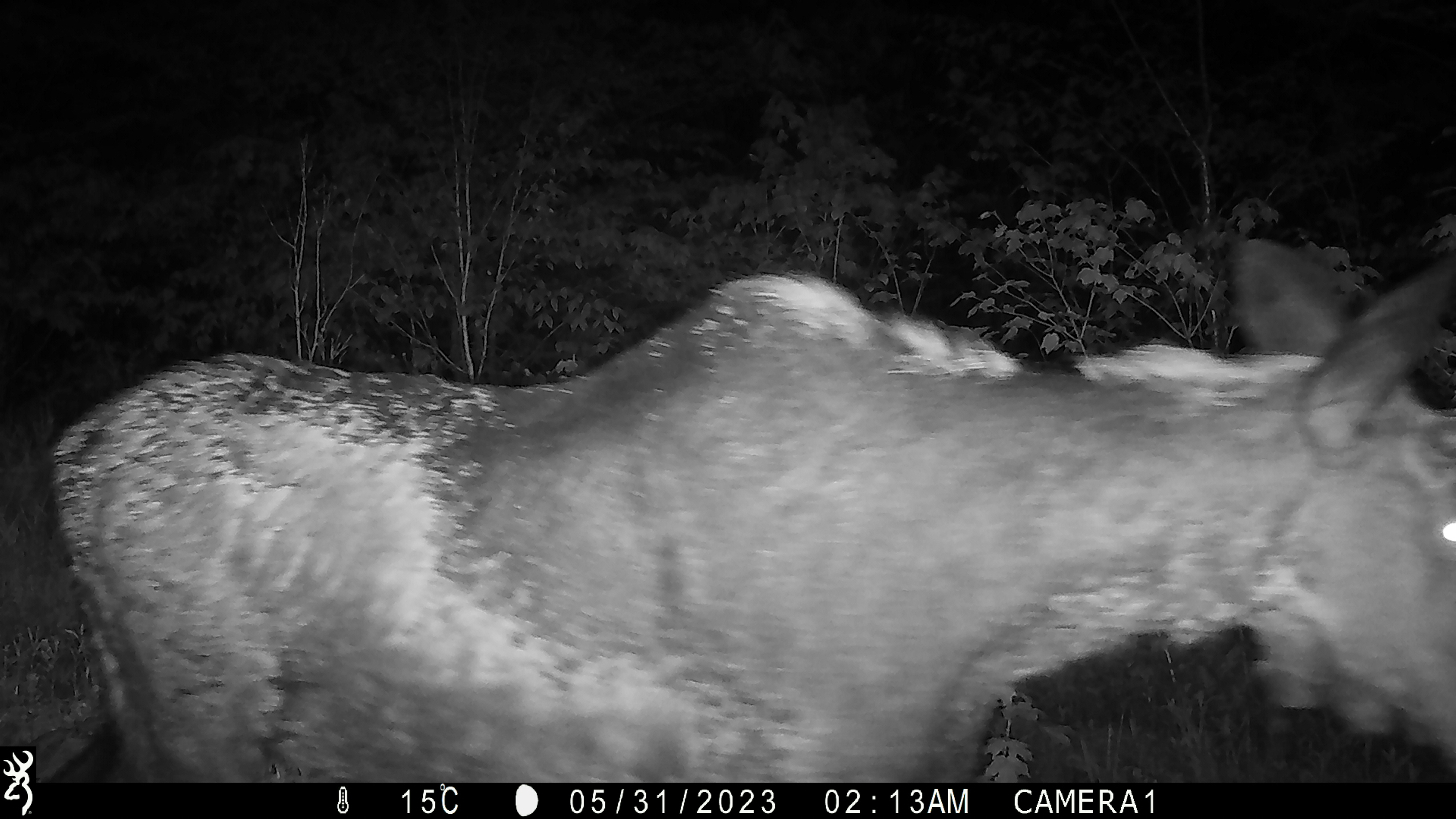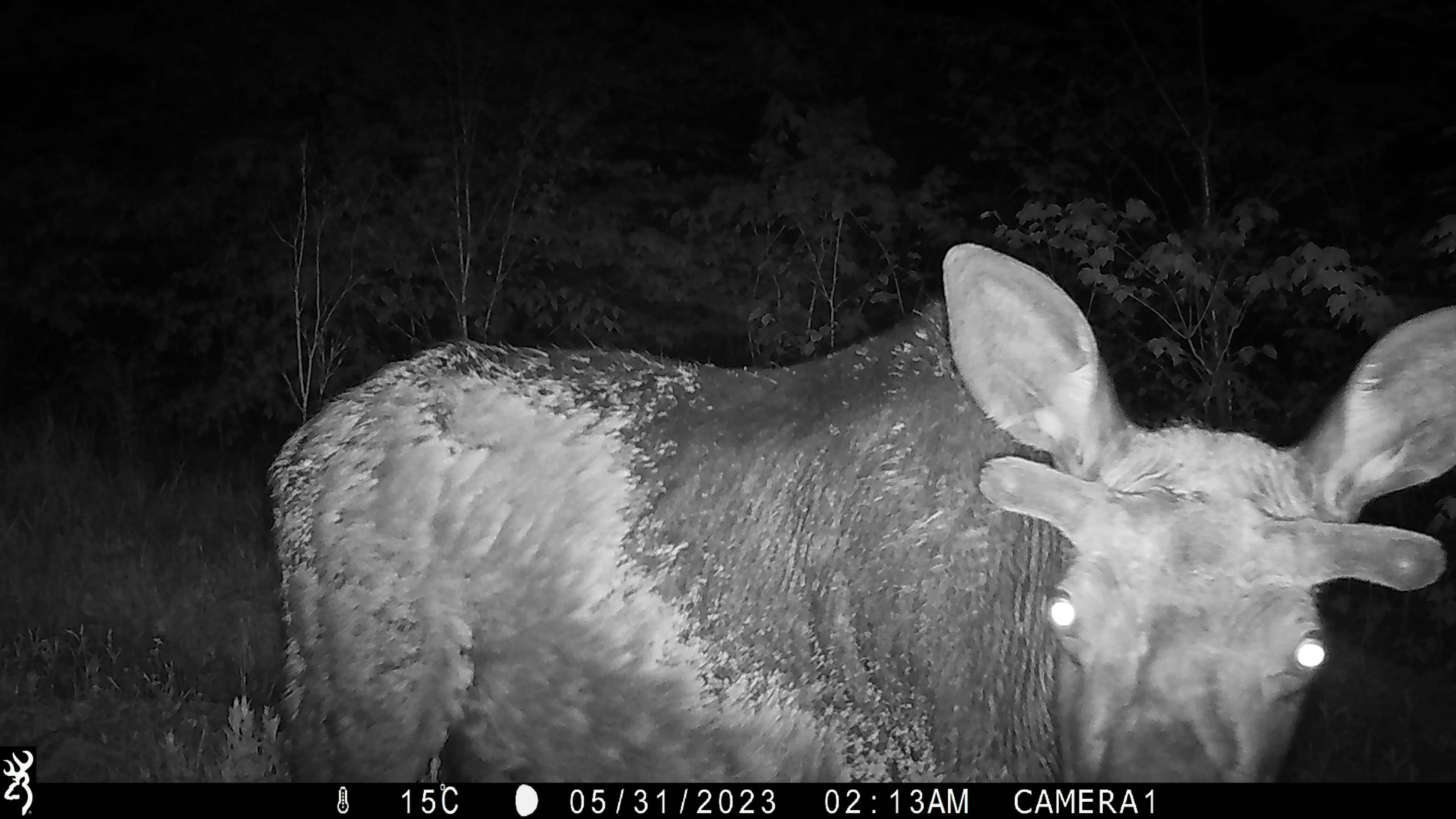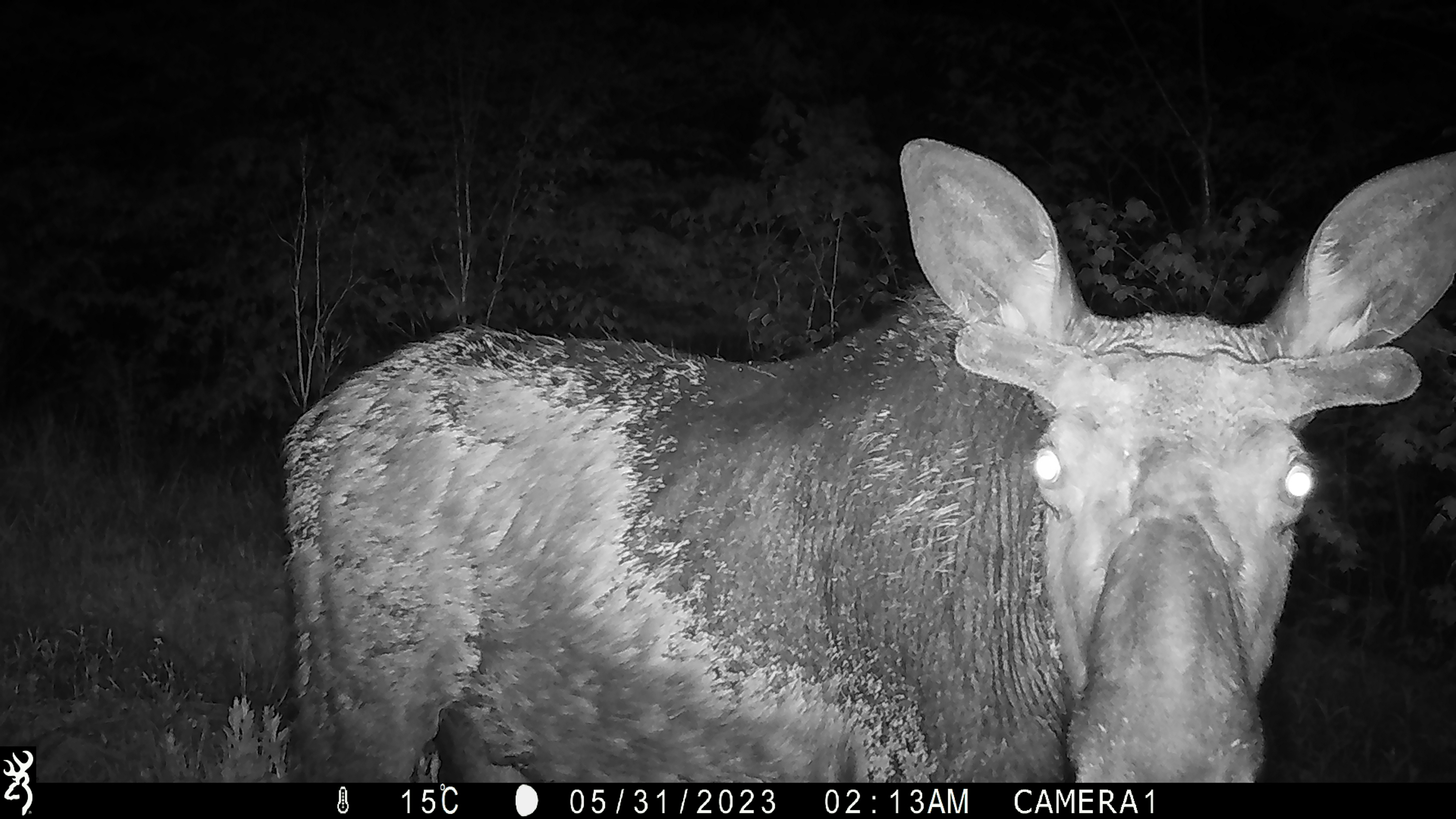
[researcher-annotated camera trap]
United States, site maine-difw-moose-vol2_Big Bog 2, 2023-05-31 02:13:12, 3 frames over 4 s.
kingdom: Animalia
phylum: Chordata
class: Mammalia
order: Artiodactyla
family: Cervidae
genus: Alces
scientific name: Alces alces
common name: moose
Moose (Alces alces).